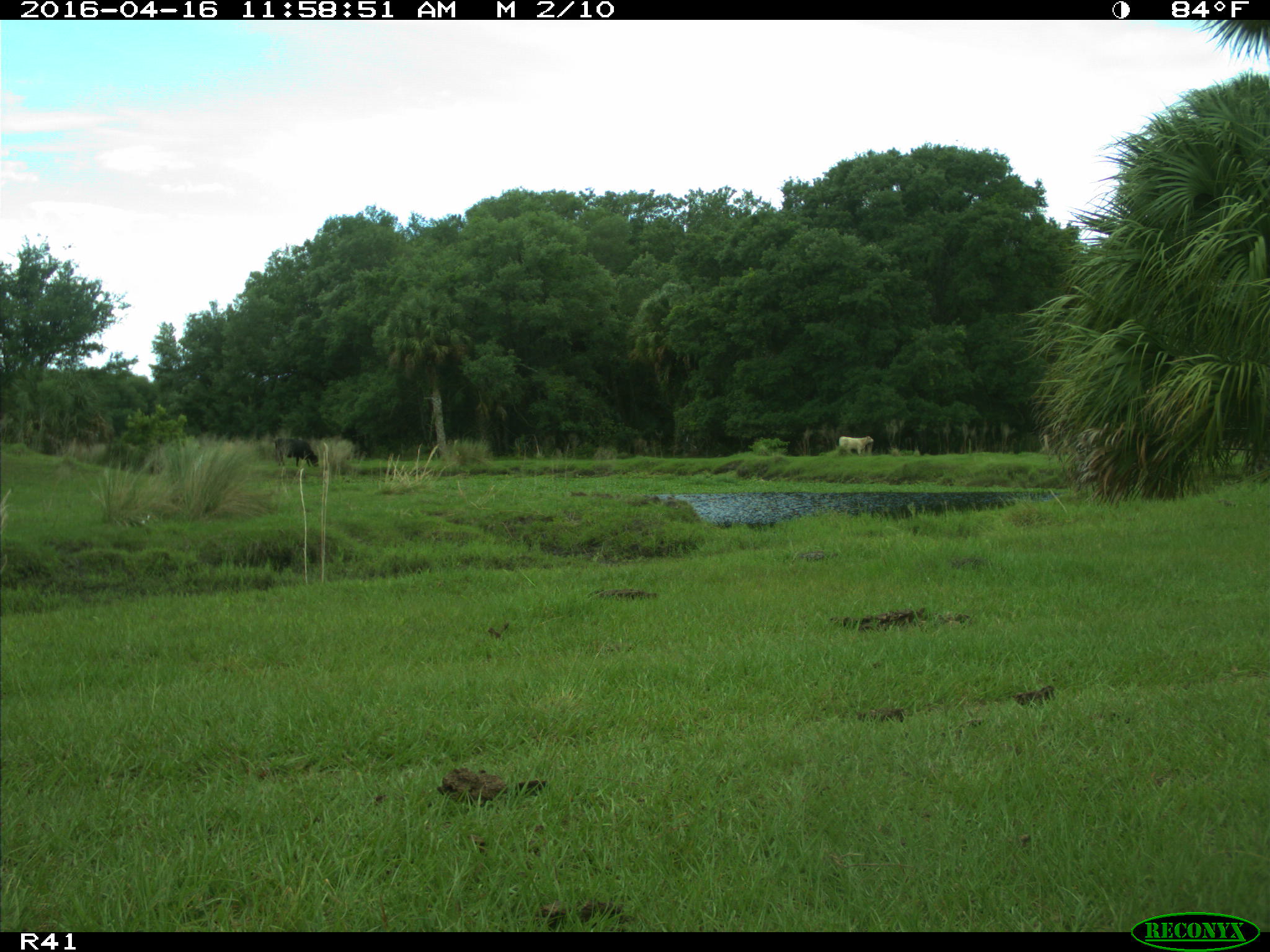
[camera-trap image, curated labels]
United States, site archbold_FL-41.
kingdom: Animalia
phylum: Chordata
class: Mammalia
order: Artiodactyla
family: Bovidae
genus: Bos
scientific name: Bos taurus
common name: domestic cow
Bos taurus (domestic cow).